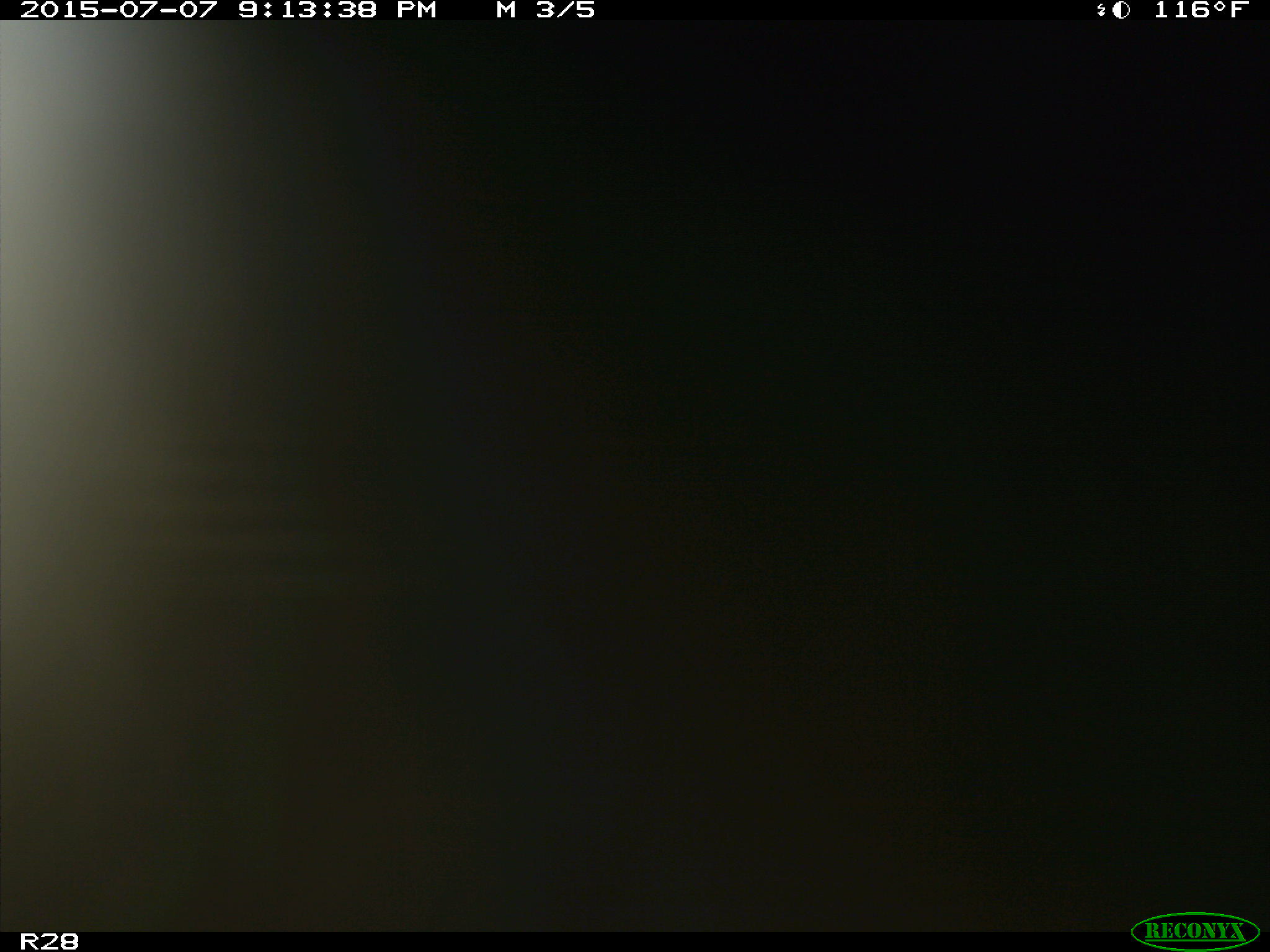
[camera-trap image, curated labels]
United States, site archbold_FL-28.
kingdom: Animalia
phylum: Chordata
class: Mammalia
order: Artiodactyla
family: Bovidae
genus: Bos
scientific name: Bos taurus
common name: domestic cow